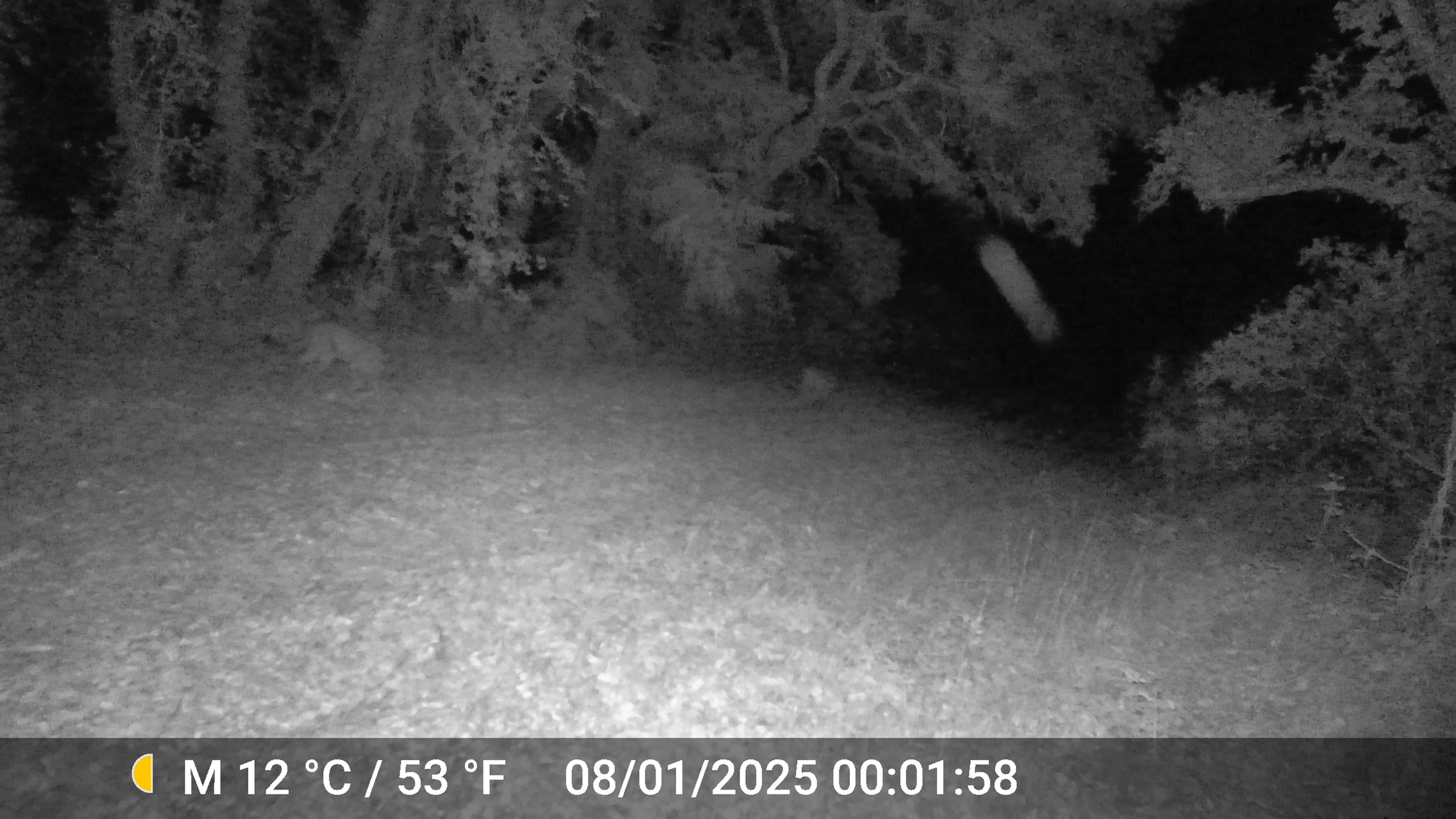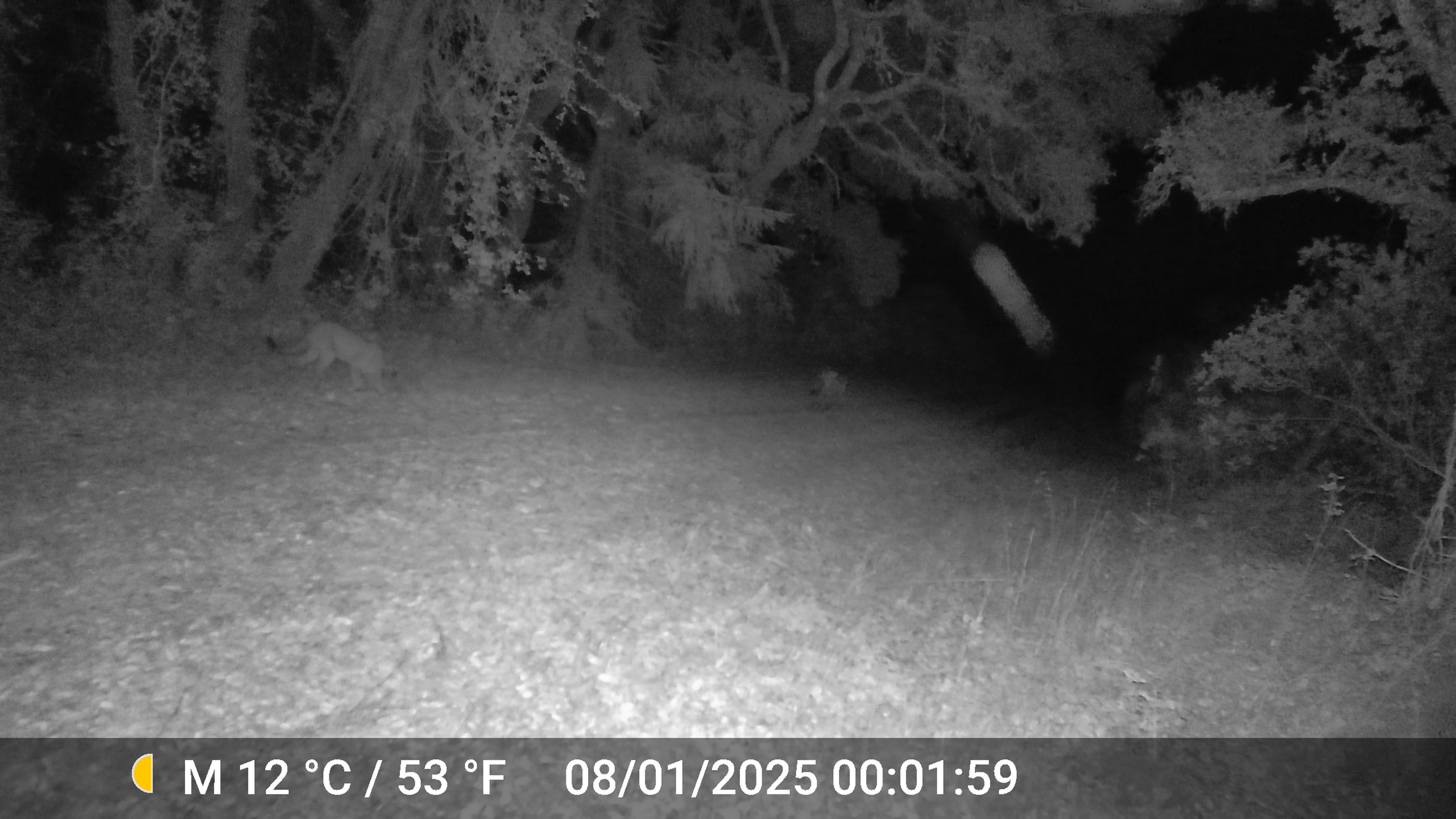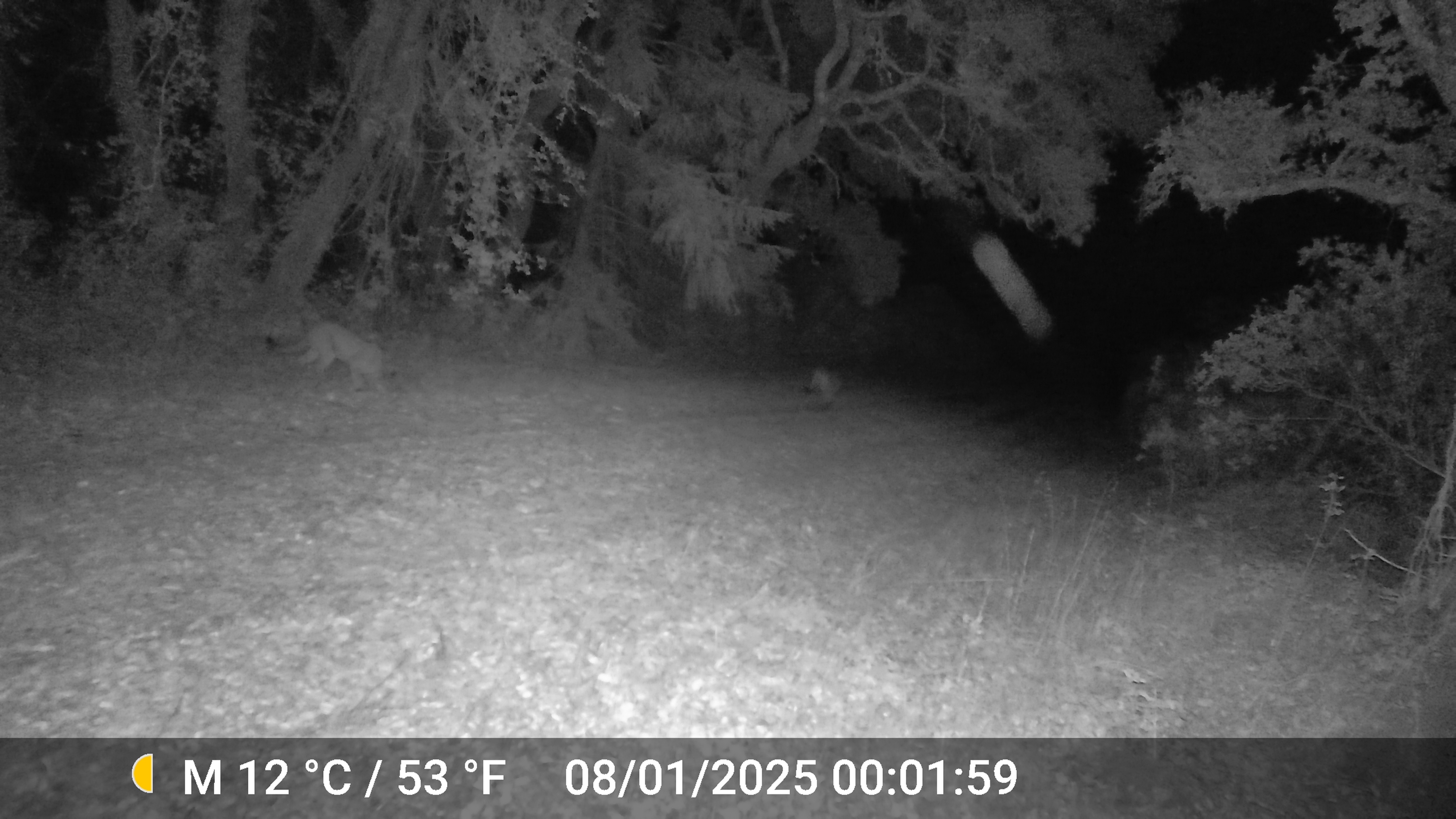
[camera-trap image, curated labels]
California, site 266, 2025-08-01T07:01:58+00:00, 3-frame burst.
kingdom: Animalia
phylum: Chordata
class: Mammalia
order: Carnivora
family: Felidae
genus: Puma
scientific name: Puma concolor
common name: puma